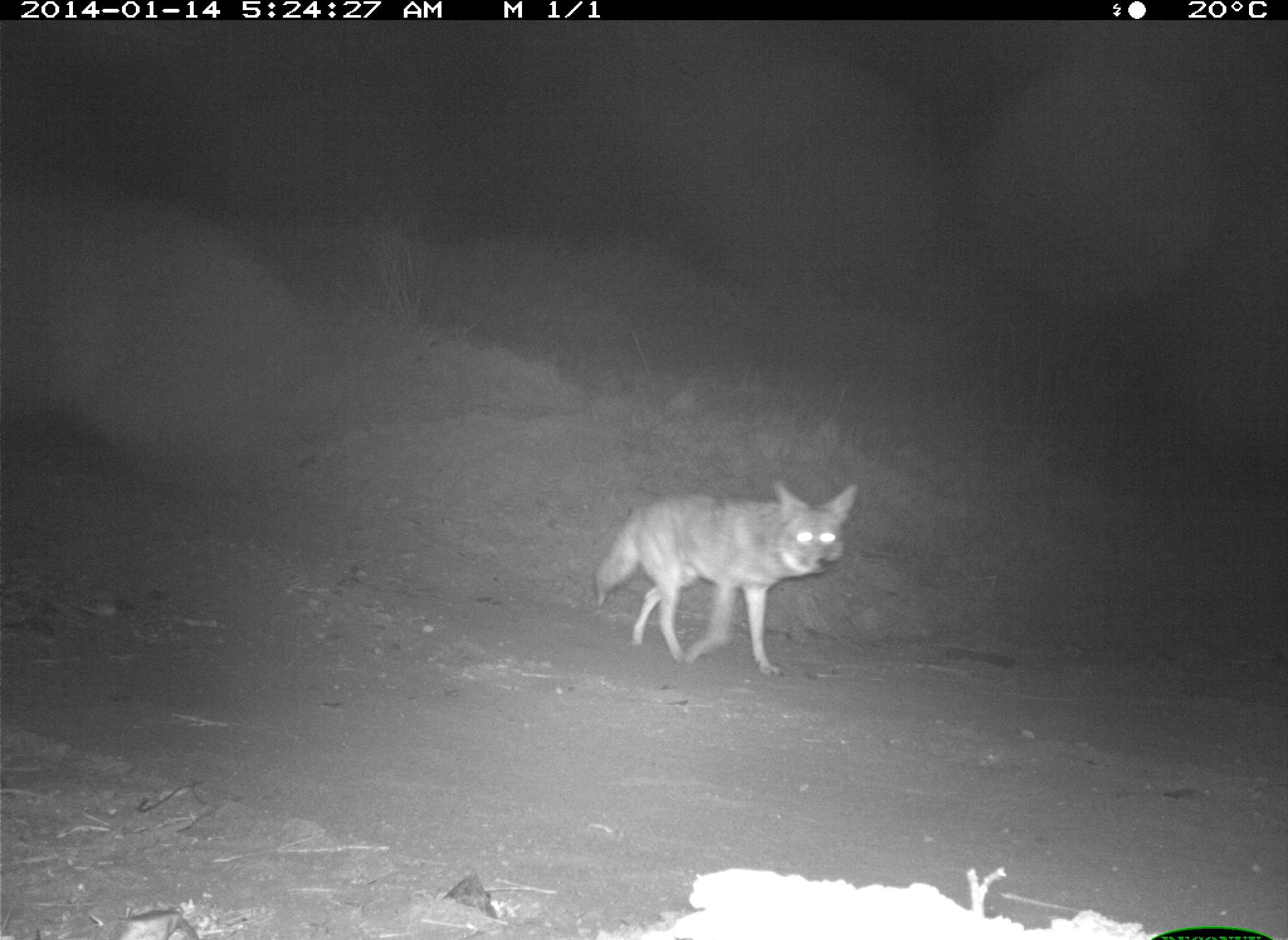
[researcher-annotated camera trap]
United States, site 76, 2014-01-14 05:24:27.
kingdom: Animalia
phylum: Chordata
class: Mammalia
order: Carnivora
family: Canidae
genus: Canis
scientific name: Canis latrans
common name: coyote